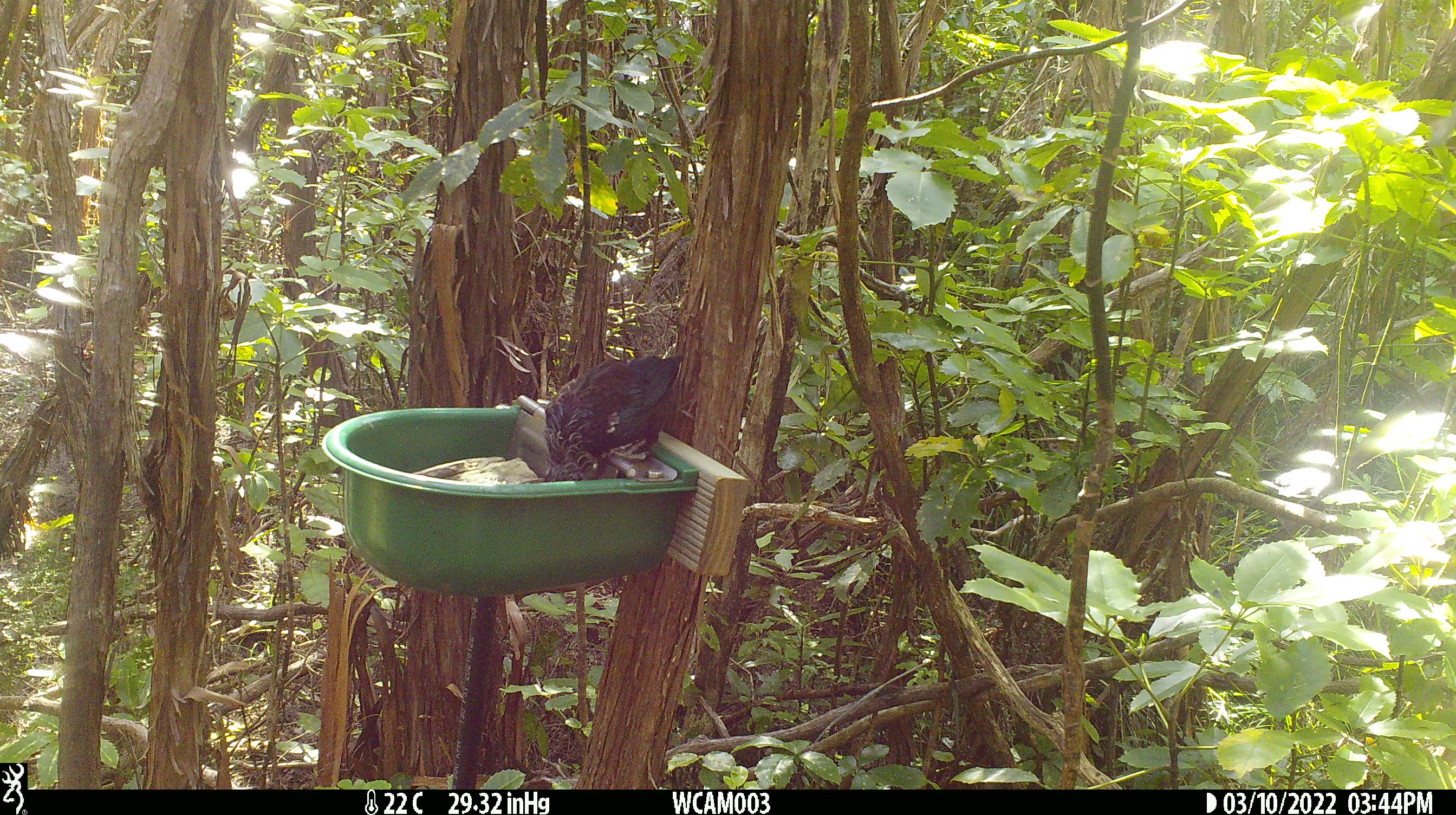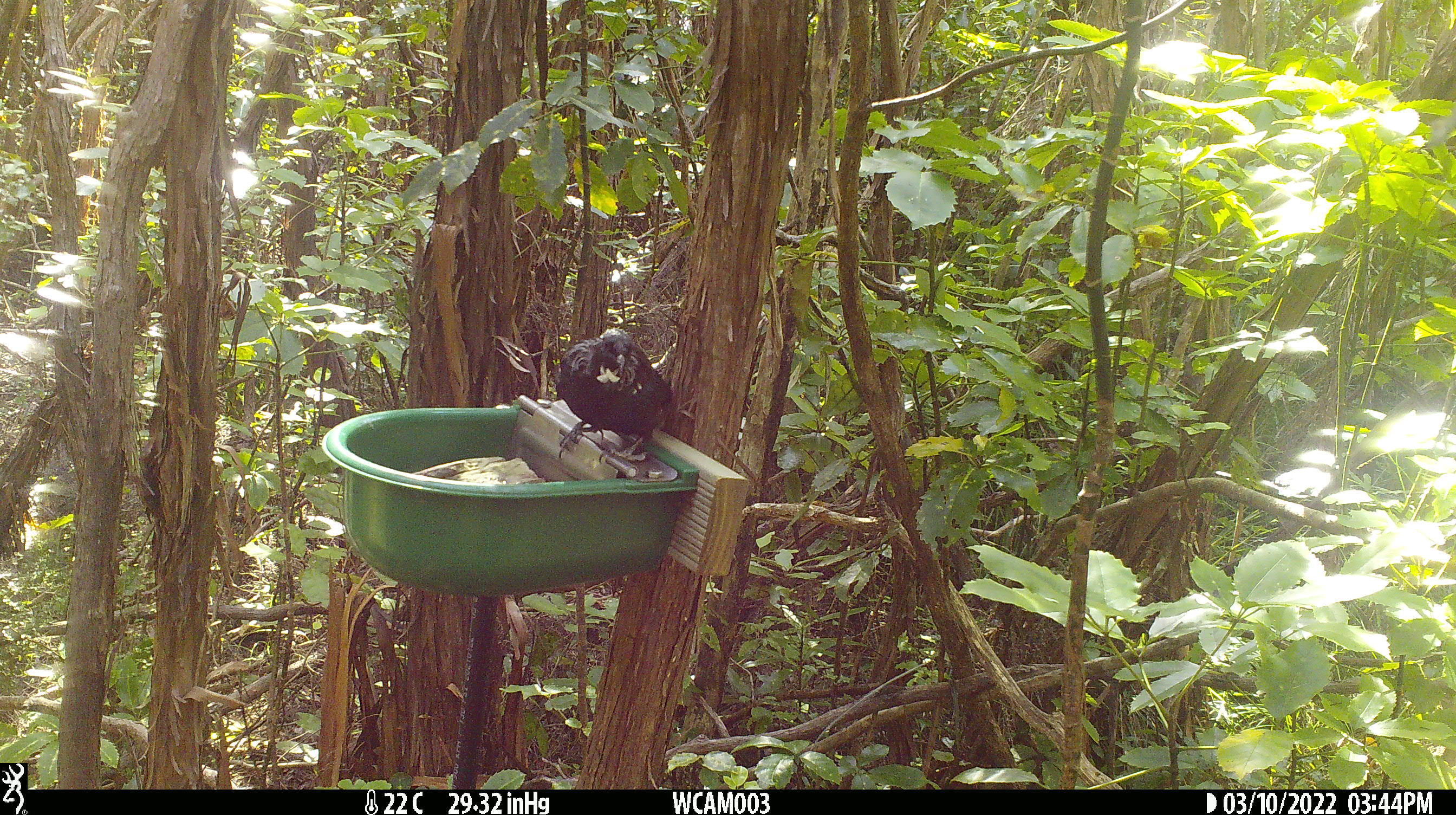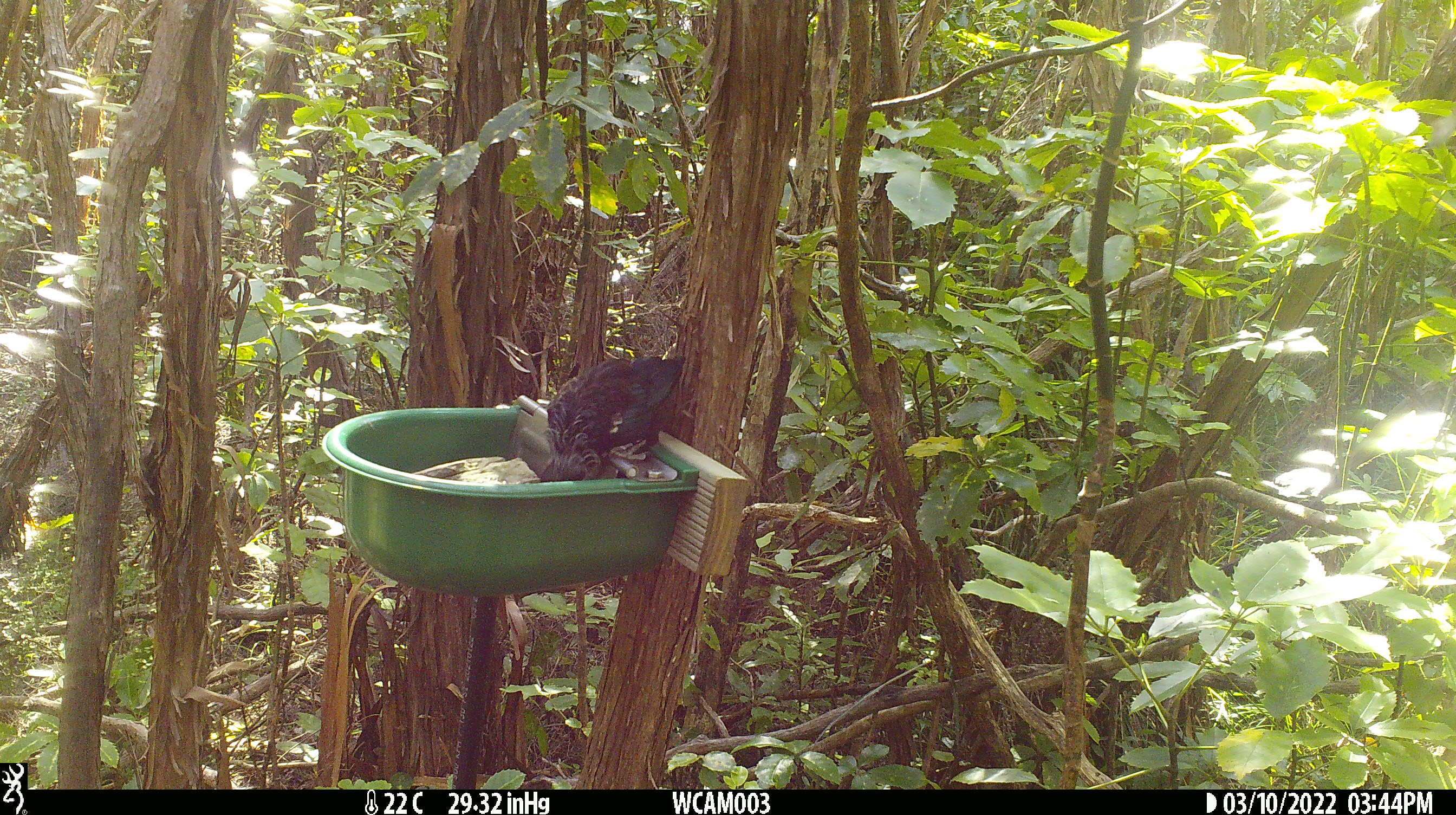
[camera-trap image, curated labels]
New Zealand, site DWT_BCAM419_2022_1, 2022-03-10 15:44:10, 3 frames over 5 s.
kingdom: Animalia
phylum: Chordata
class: Aves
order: Passeriformes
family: Meliphagidae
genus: Prosthemadera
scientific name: Prosthemadera novaeseelandiae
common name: tui